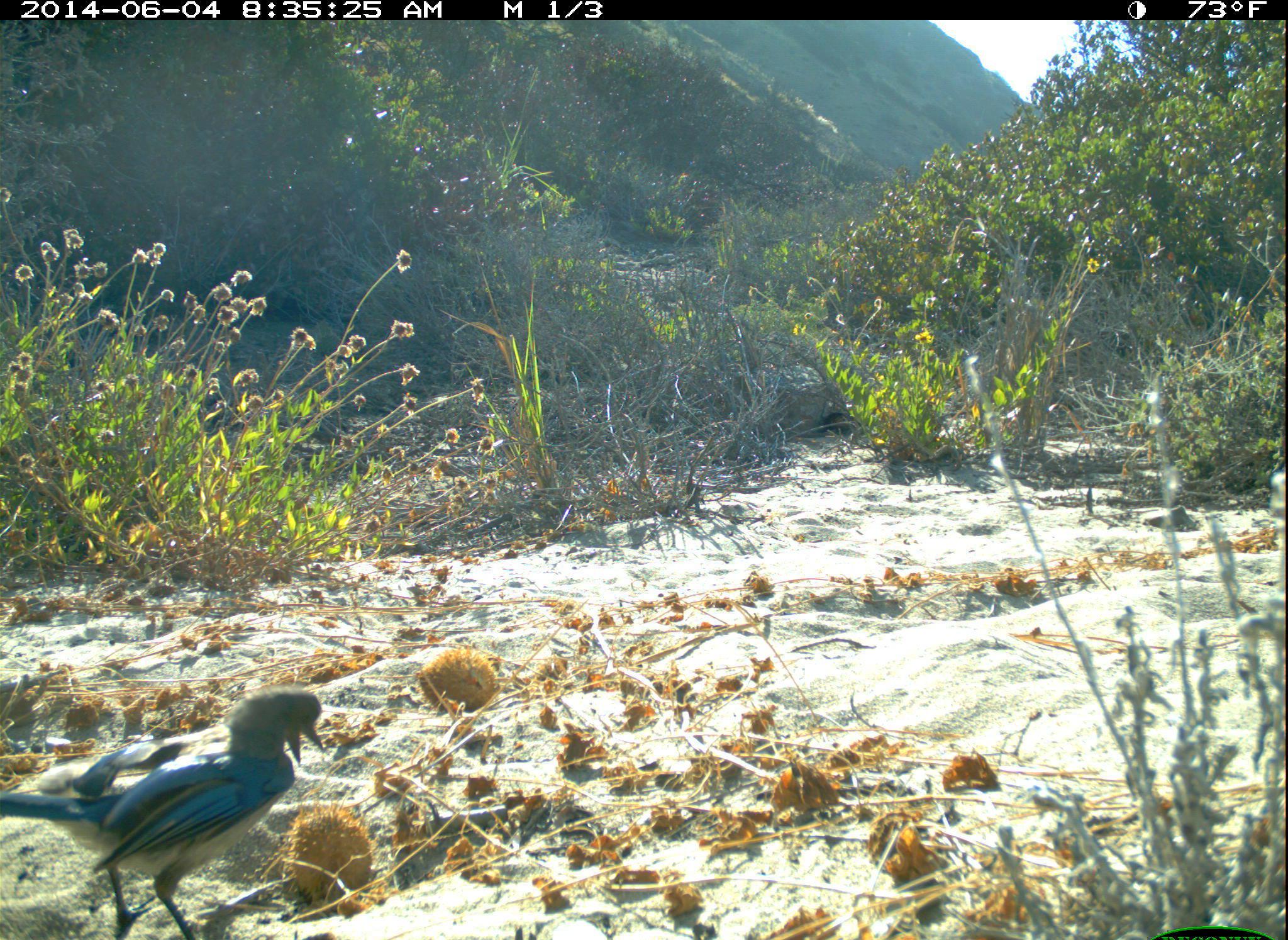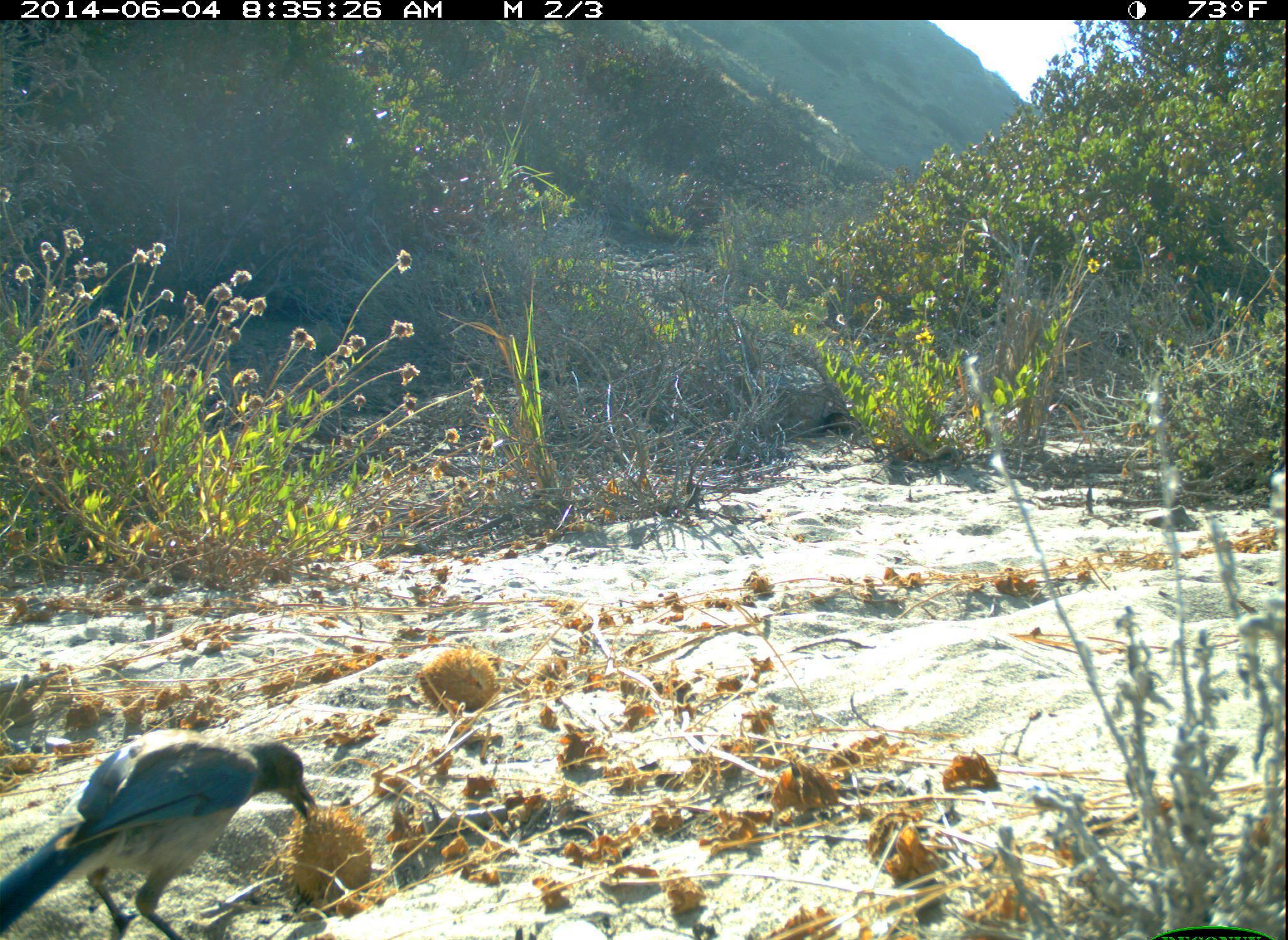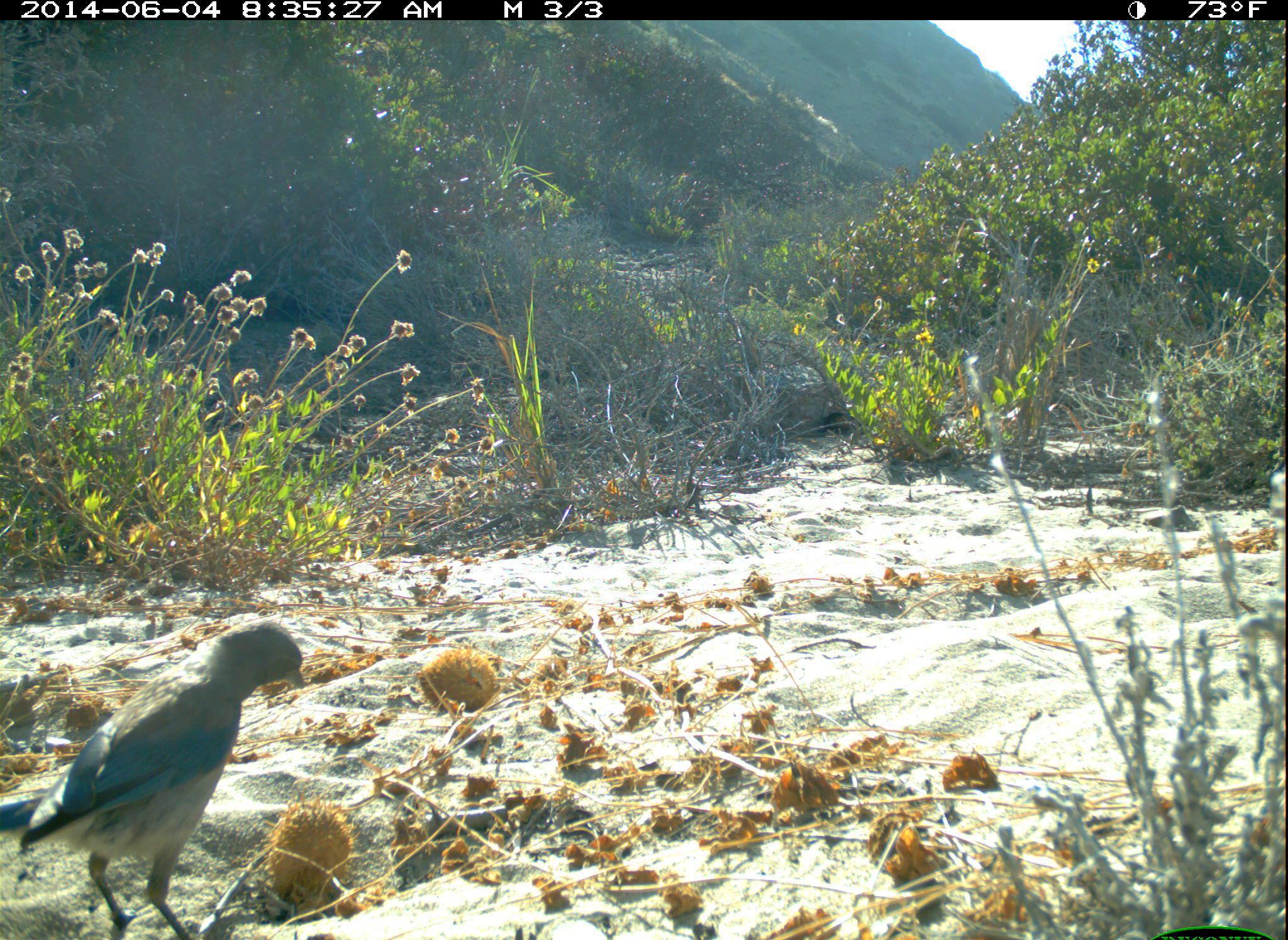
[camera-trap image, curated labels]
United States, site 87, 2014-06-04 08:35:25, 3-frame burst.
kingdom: Animalia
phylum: Chordata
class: Aves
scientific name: Aves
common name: bird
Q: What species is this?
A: Bird (Aves).